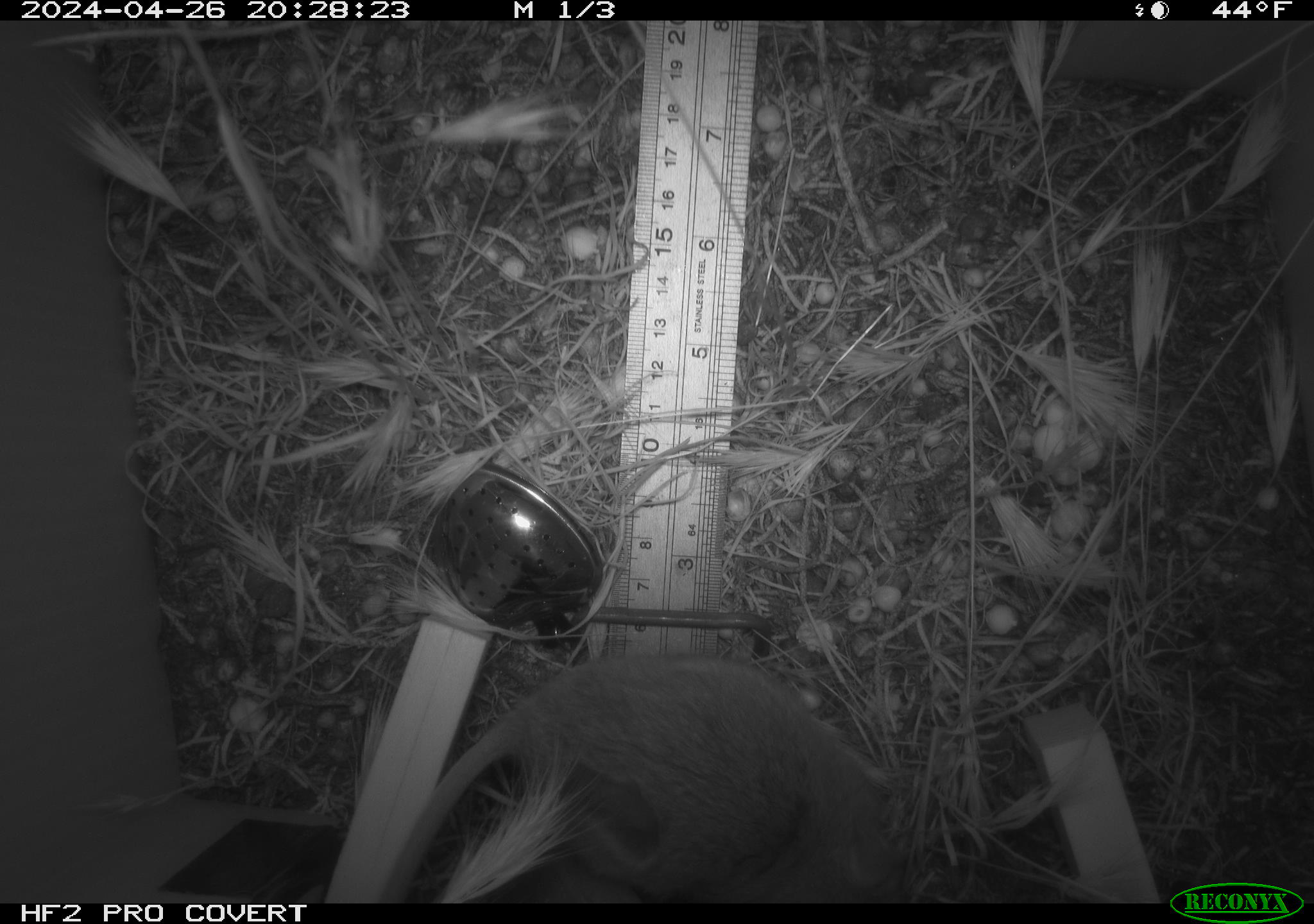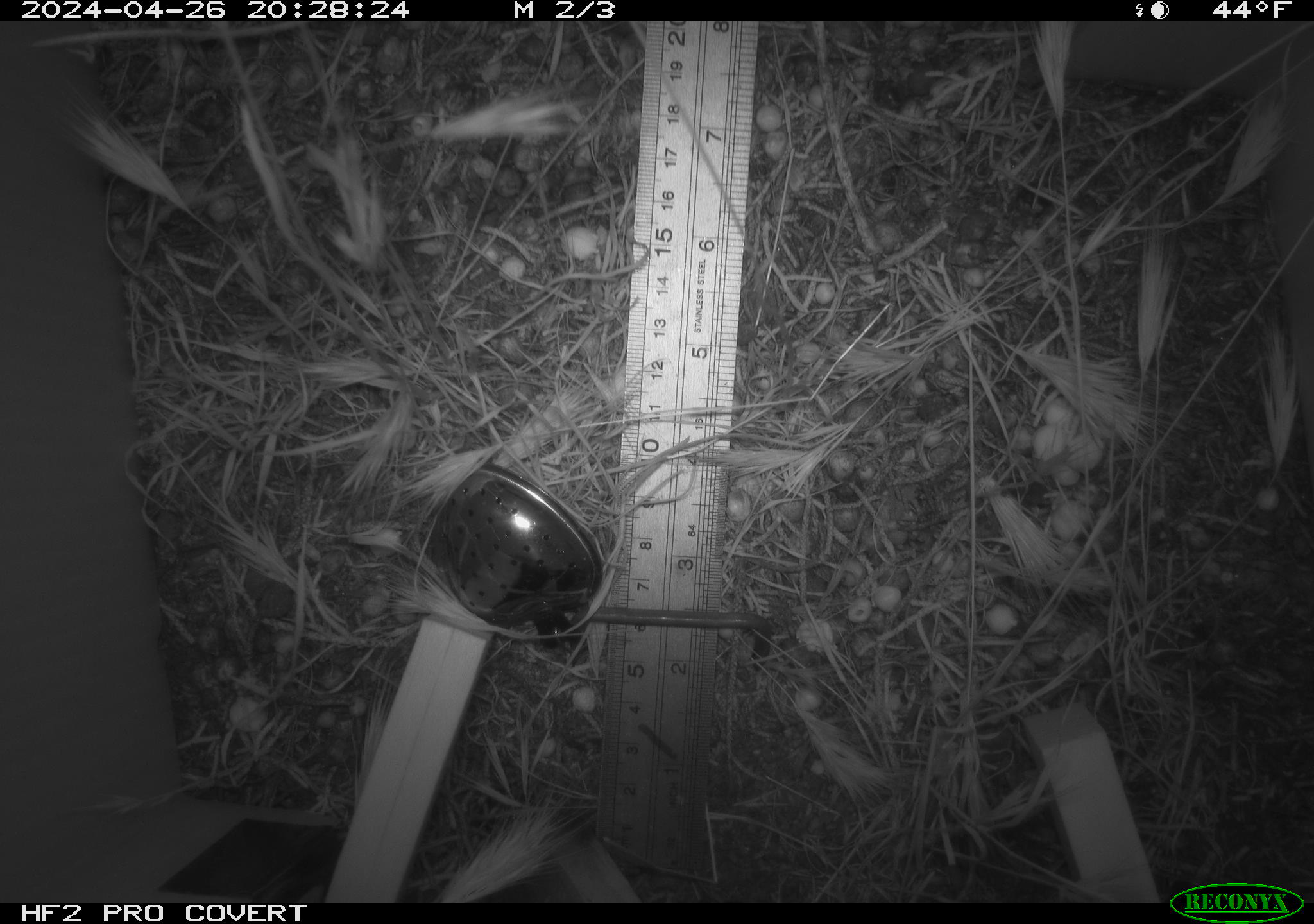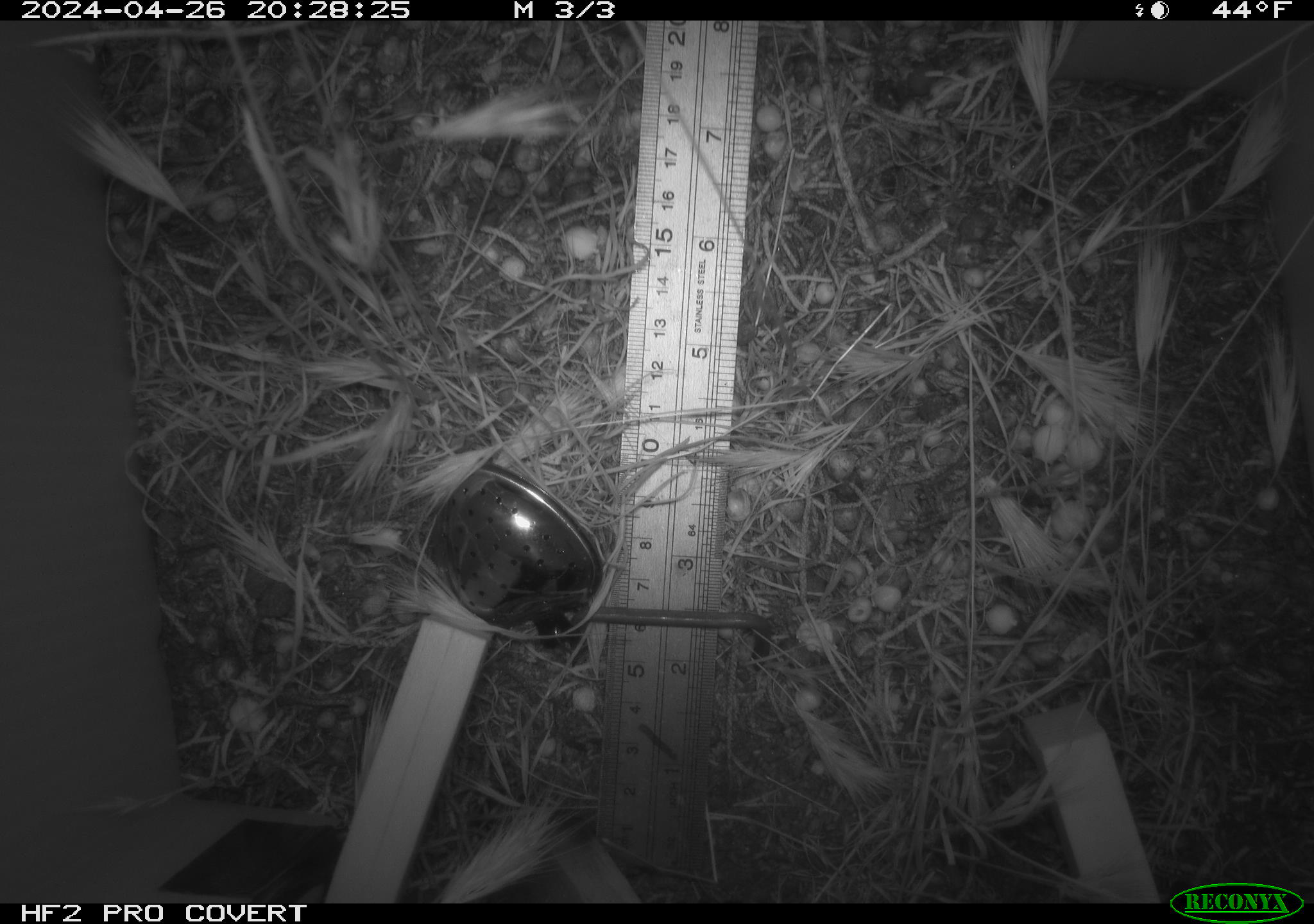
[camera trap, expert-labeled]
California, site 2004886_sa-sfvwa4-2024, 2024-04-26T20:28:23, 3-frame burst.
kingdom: Animalia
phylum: Chordata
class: Mammalia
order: Rodentia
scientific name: Rodentia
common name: mouse species